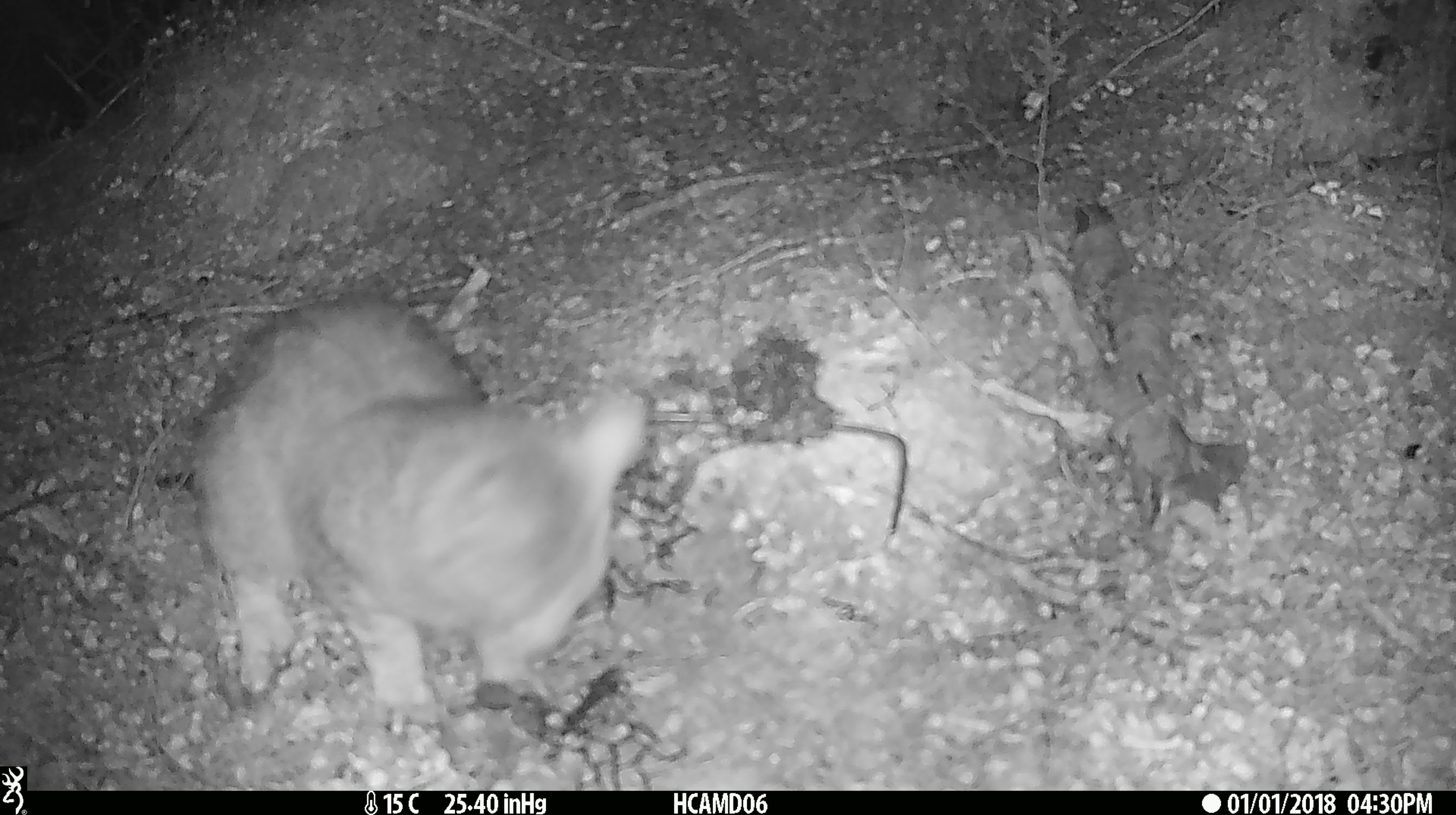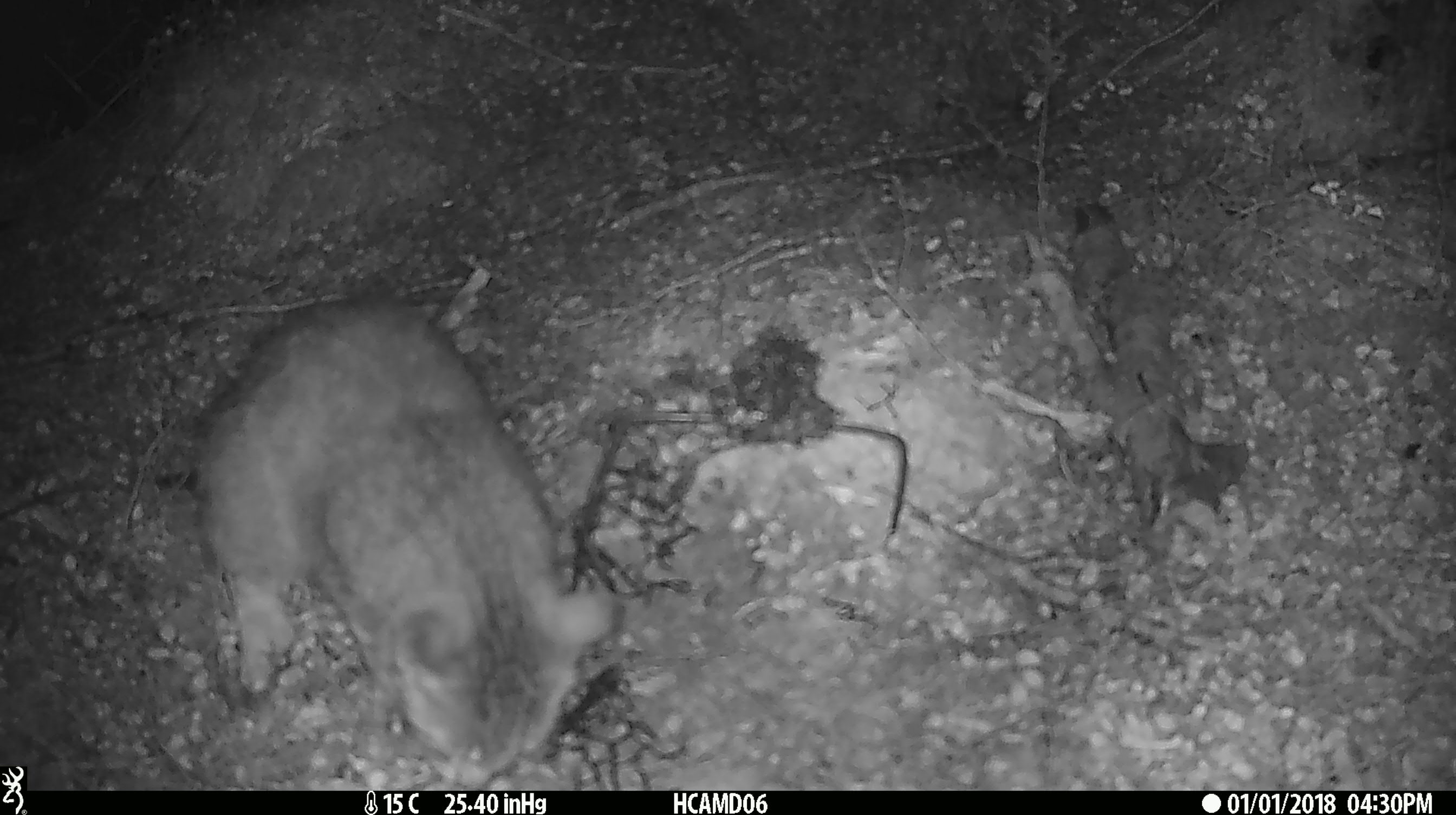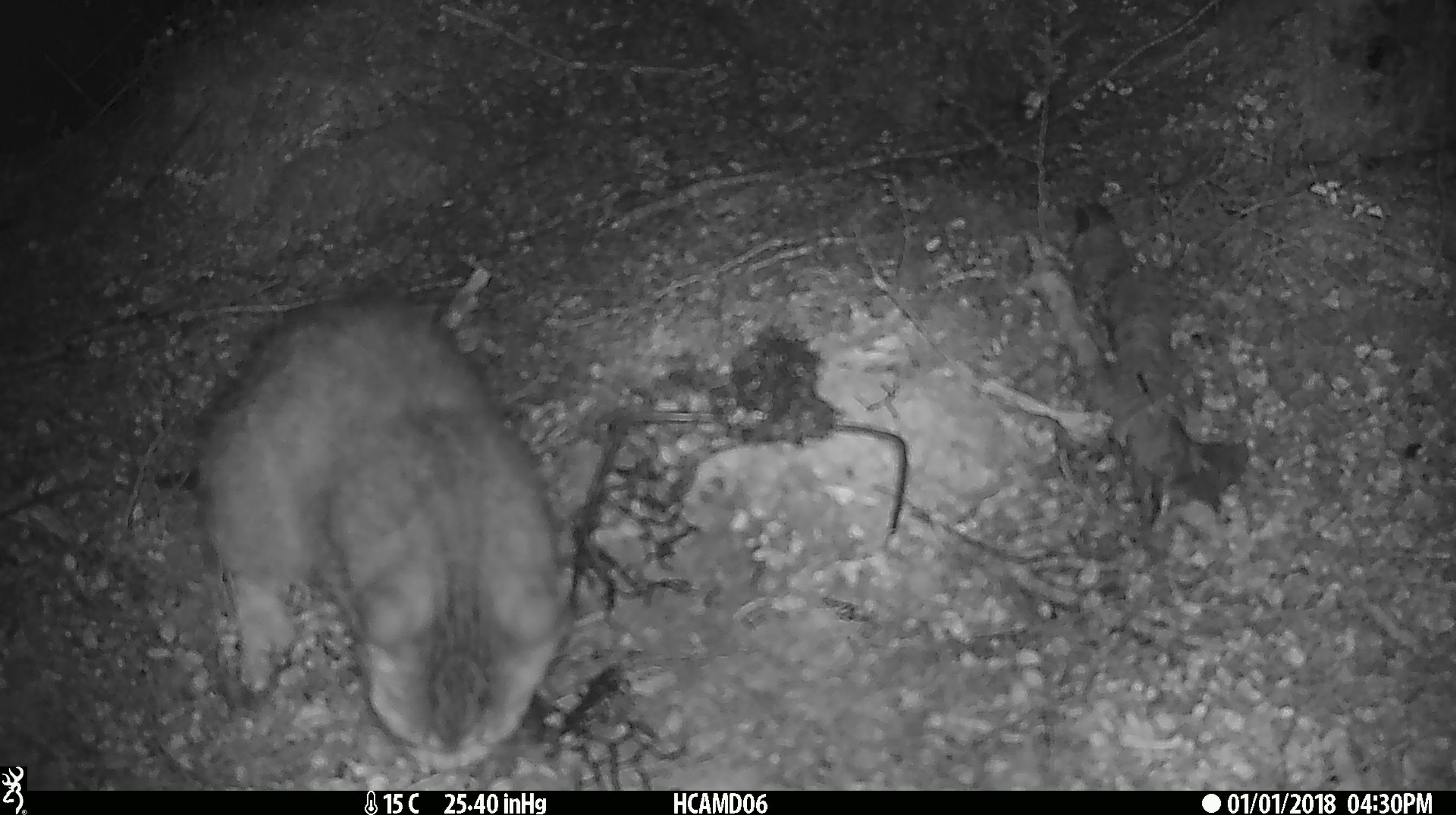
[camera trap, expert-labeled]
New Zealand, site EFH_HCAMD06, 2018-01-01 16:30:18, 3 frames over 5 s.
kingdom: Animalia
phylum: Chordata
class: Mammalia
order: Carnivora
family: Felidae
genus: Felis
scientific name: Felis catus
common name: domestic cat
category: cat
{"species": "cat (domestic cat) (Felis catus)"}